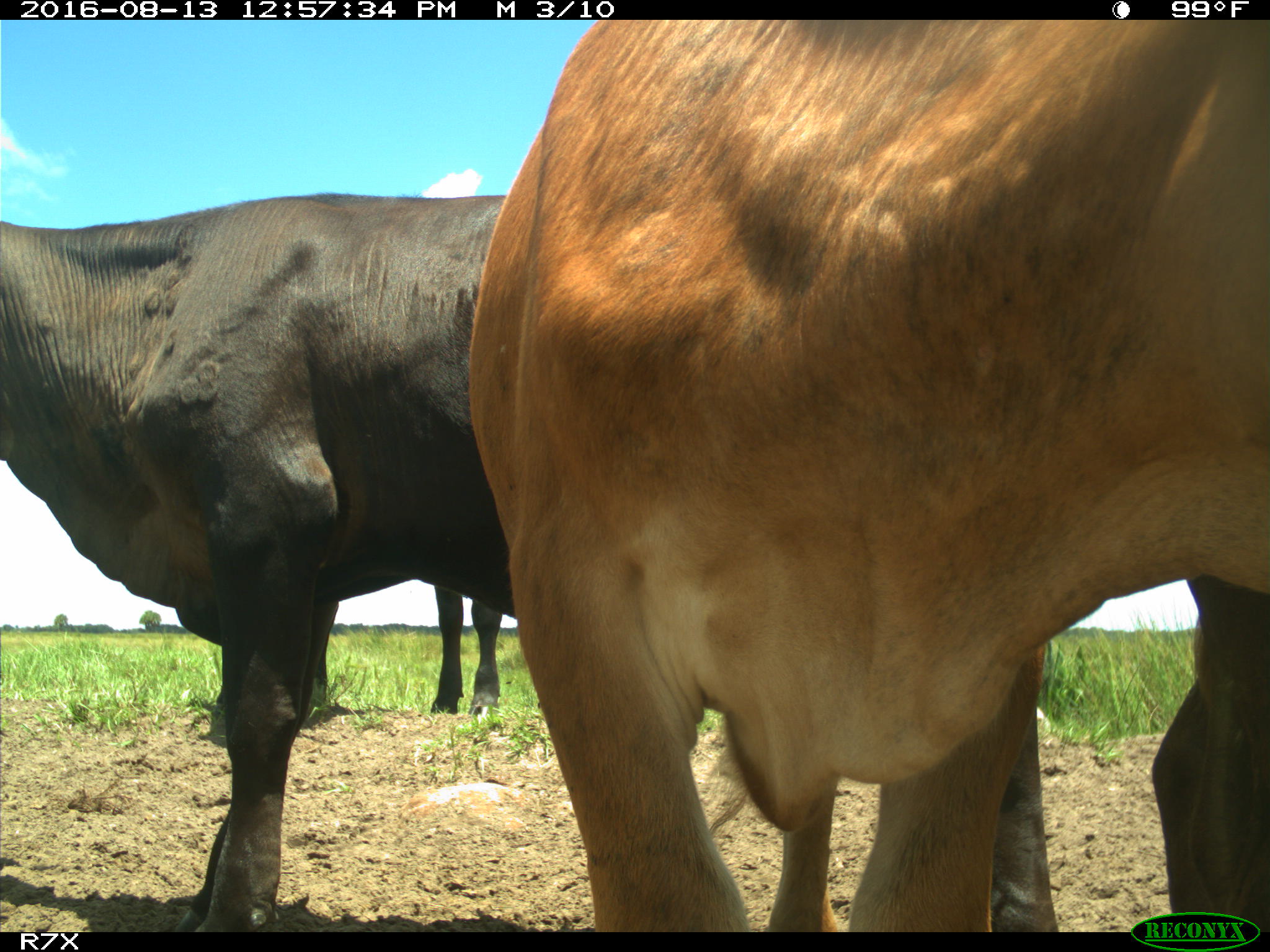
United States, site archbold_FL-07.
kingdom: Animalia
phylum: Chordata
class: Mammalia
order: Artiodactyla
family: Bovidae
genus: Bos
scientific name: Bos taurus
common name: domestic cow